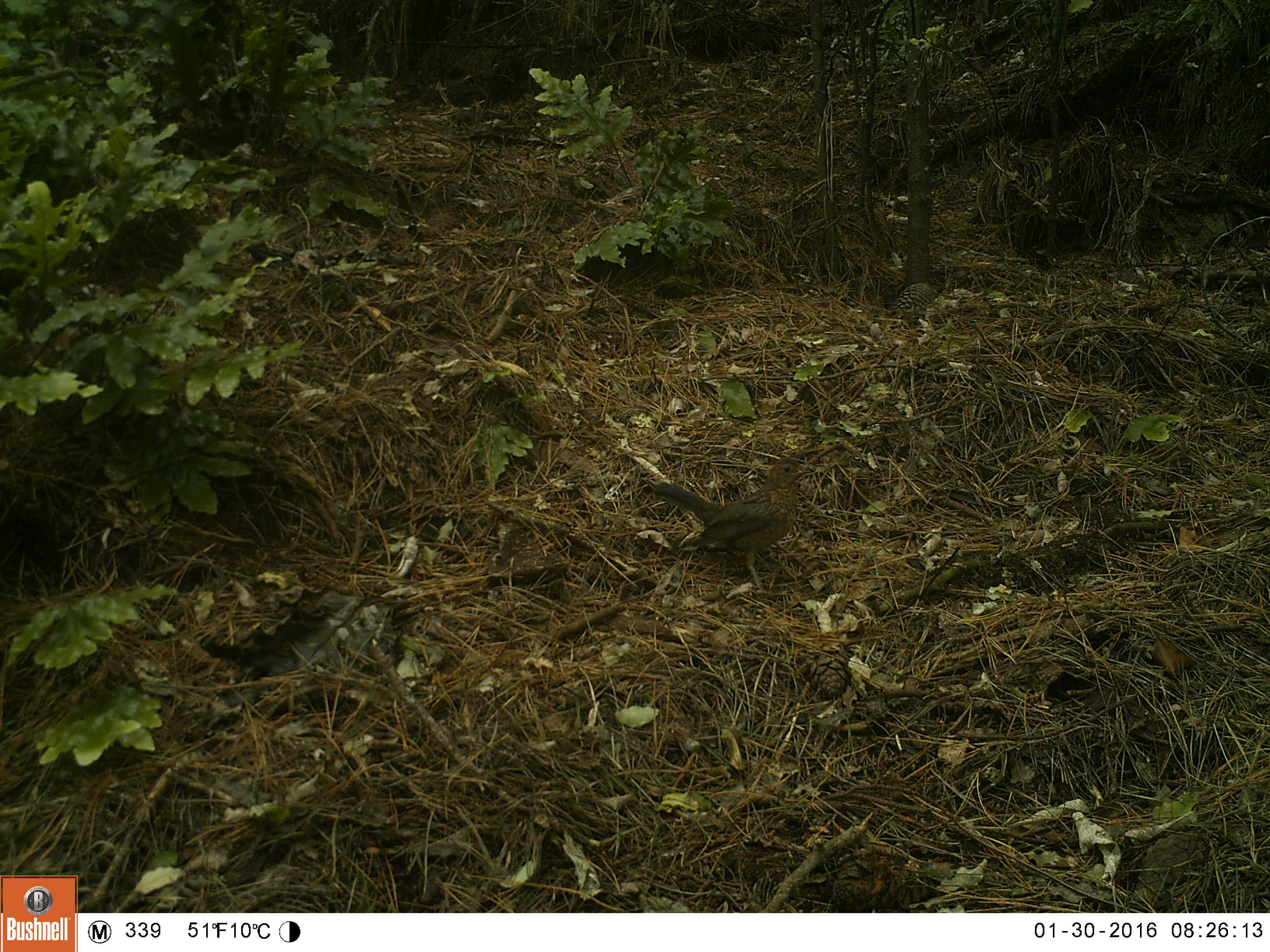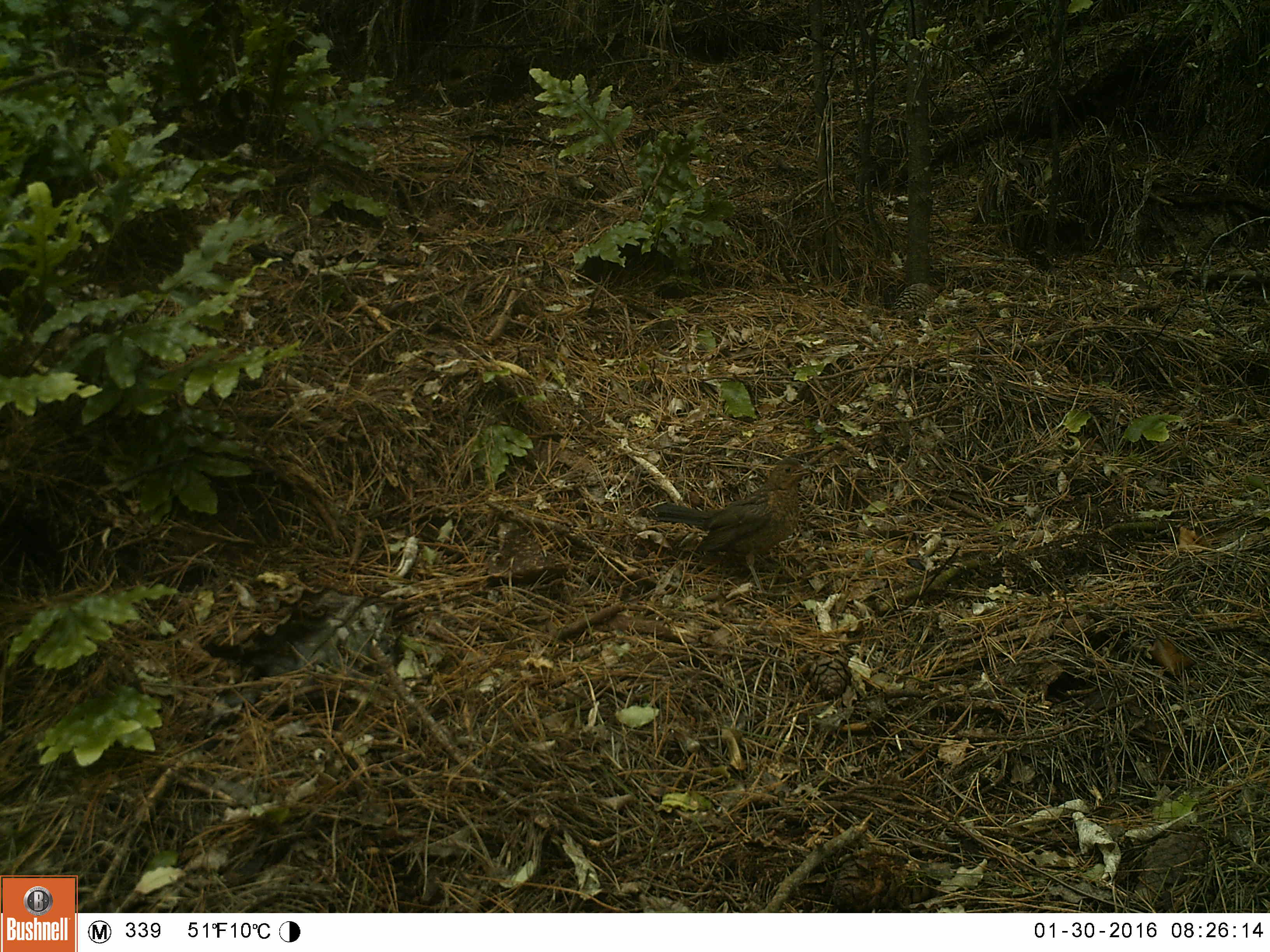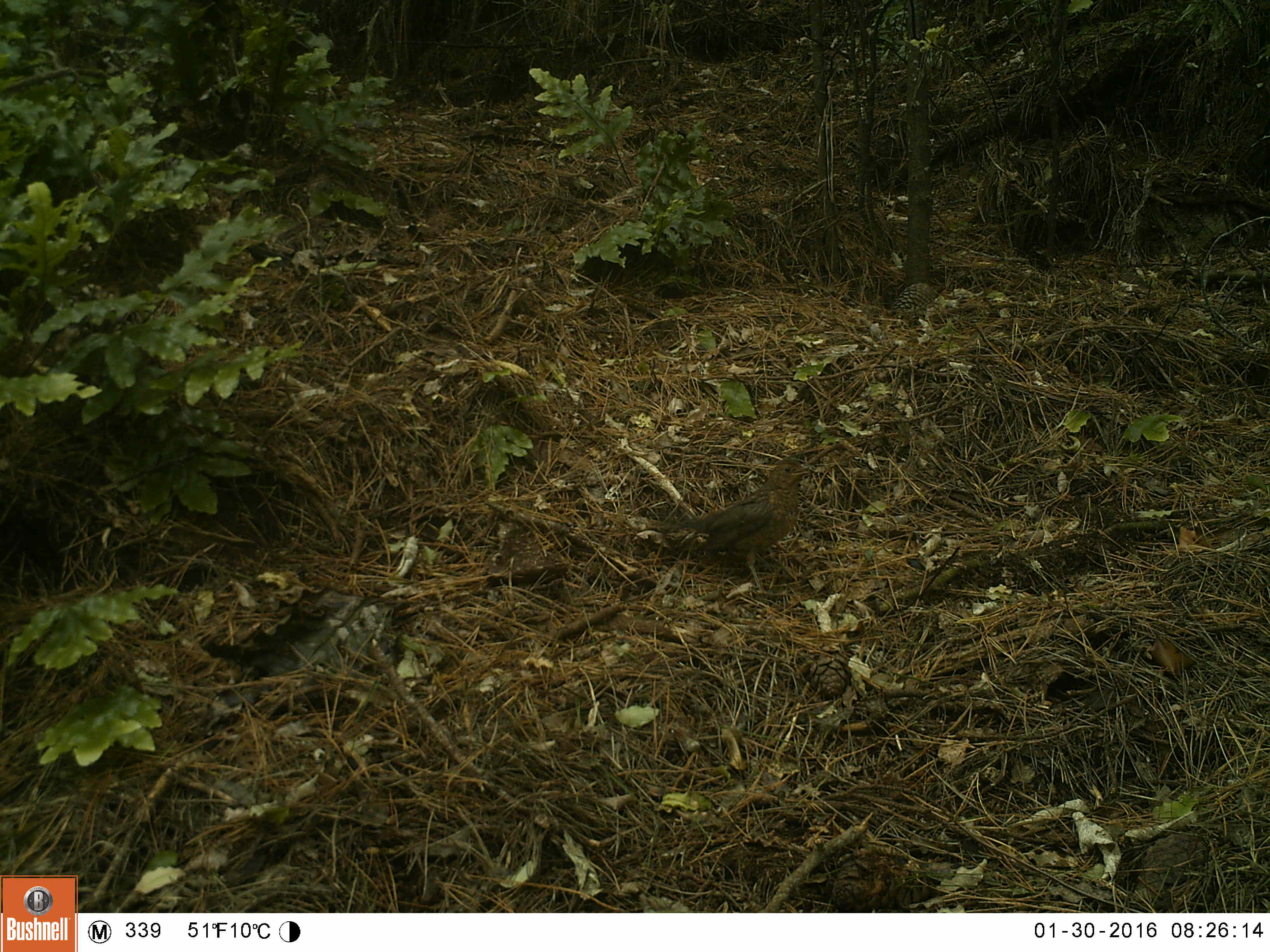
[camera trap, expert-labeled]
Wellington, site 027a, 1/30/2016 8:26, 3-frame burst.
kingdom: Animalia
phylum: Chordata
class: Aves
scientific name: Aves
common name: bird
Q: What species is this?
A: Bird (Aves).